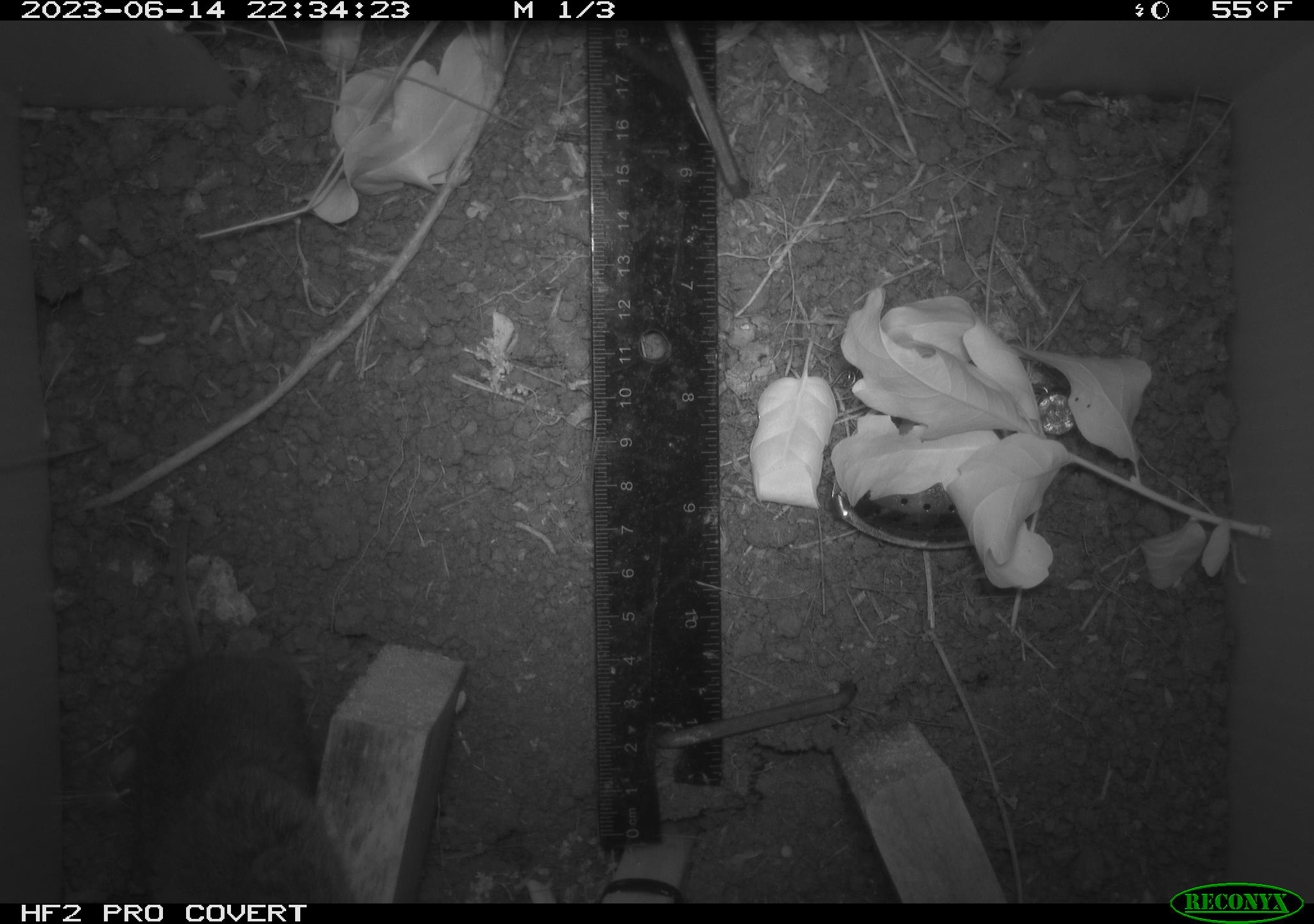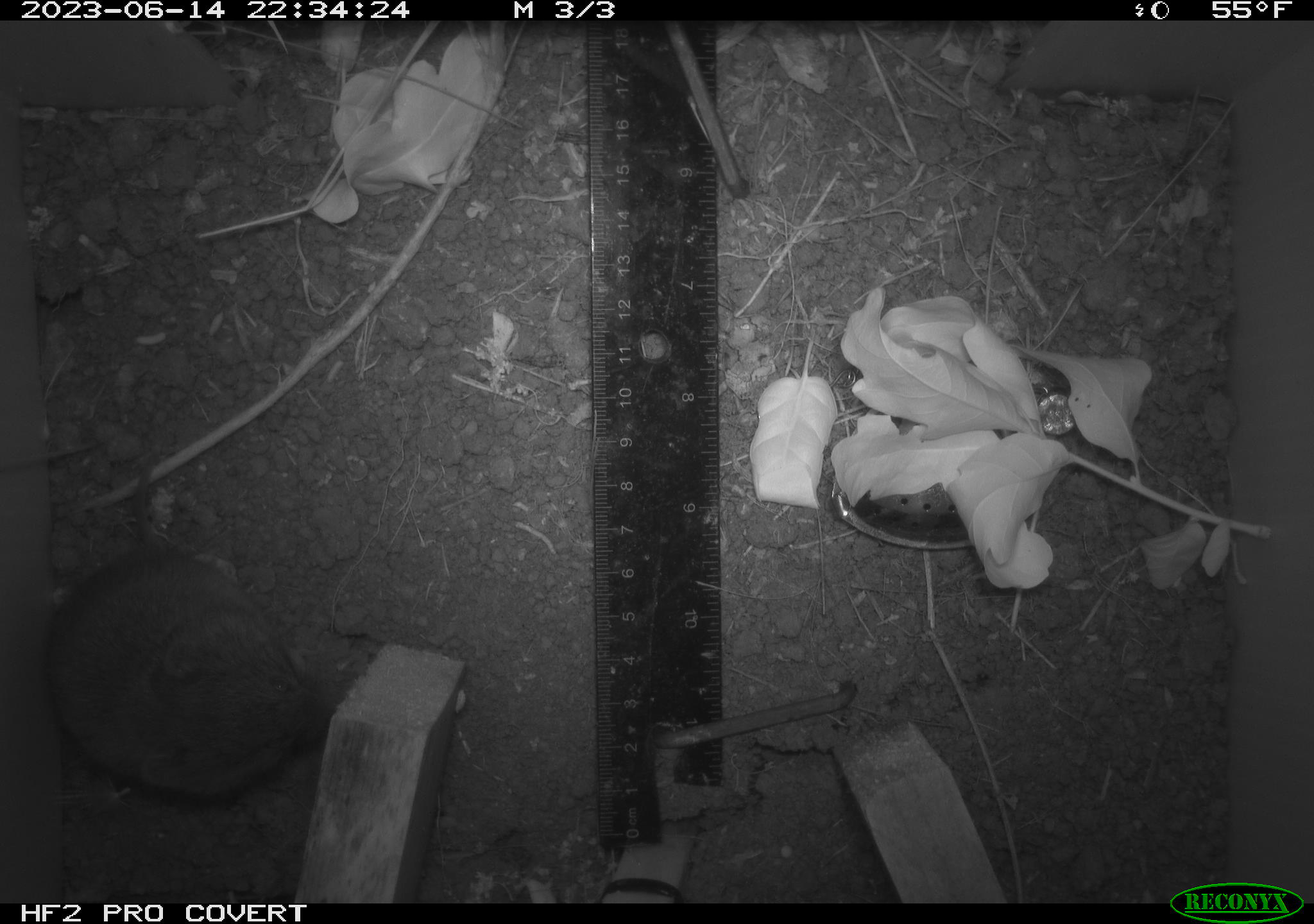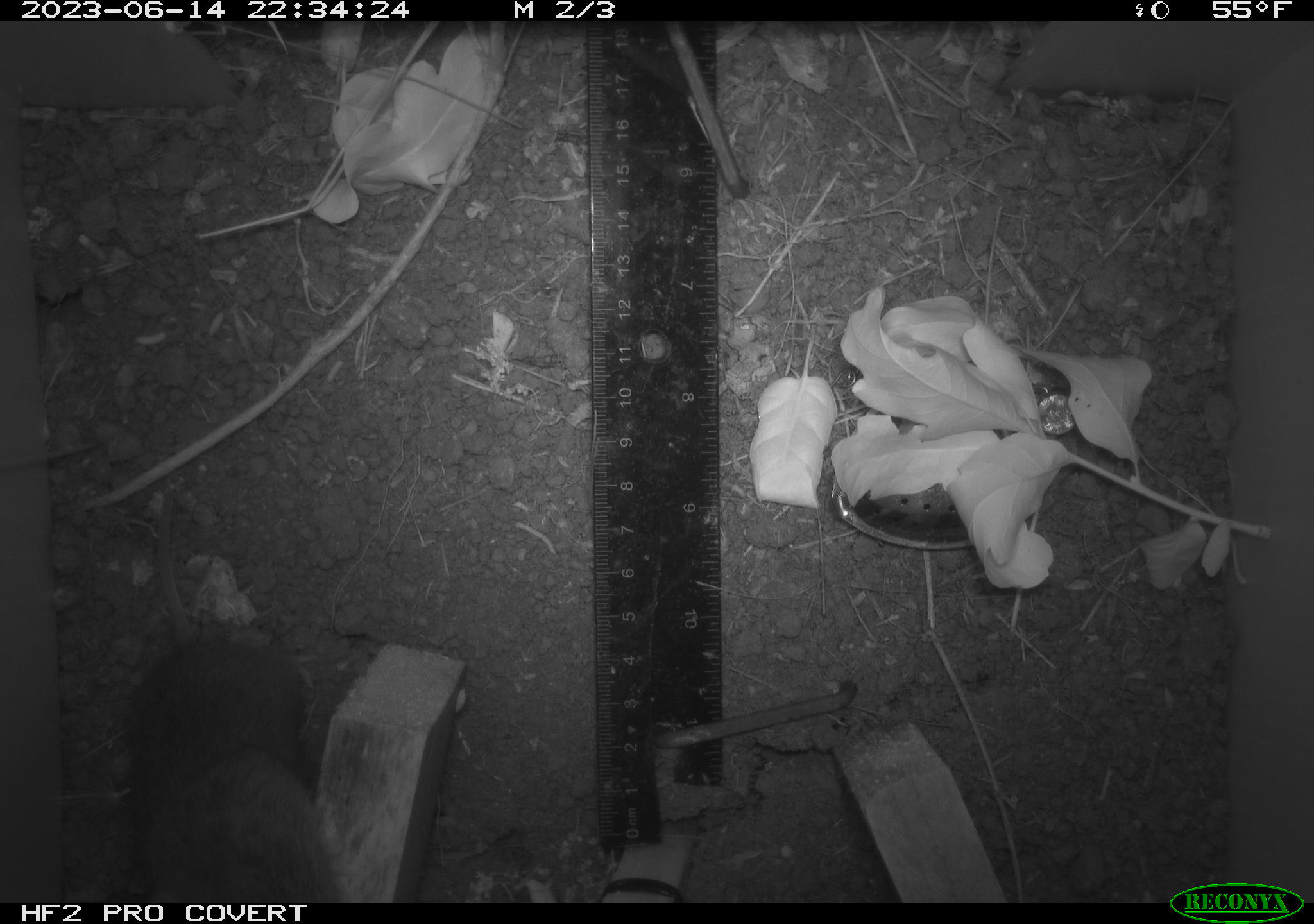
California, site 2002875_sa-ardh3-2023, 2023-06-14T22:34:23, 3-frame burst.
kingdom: Animalia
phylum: Chordata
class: Mammalia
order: Rodentia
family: Cricetidae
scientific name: Arvicolinae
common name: voles, lemmings, and muskrats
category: arvicolinae subfamily